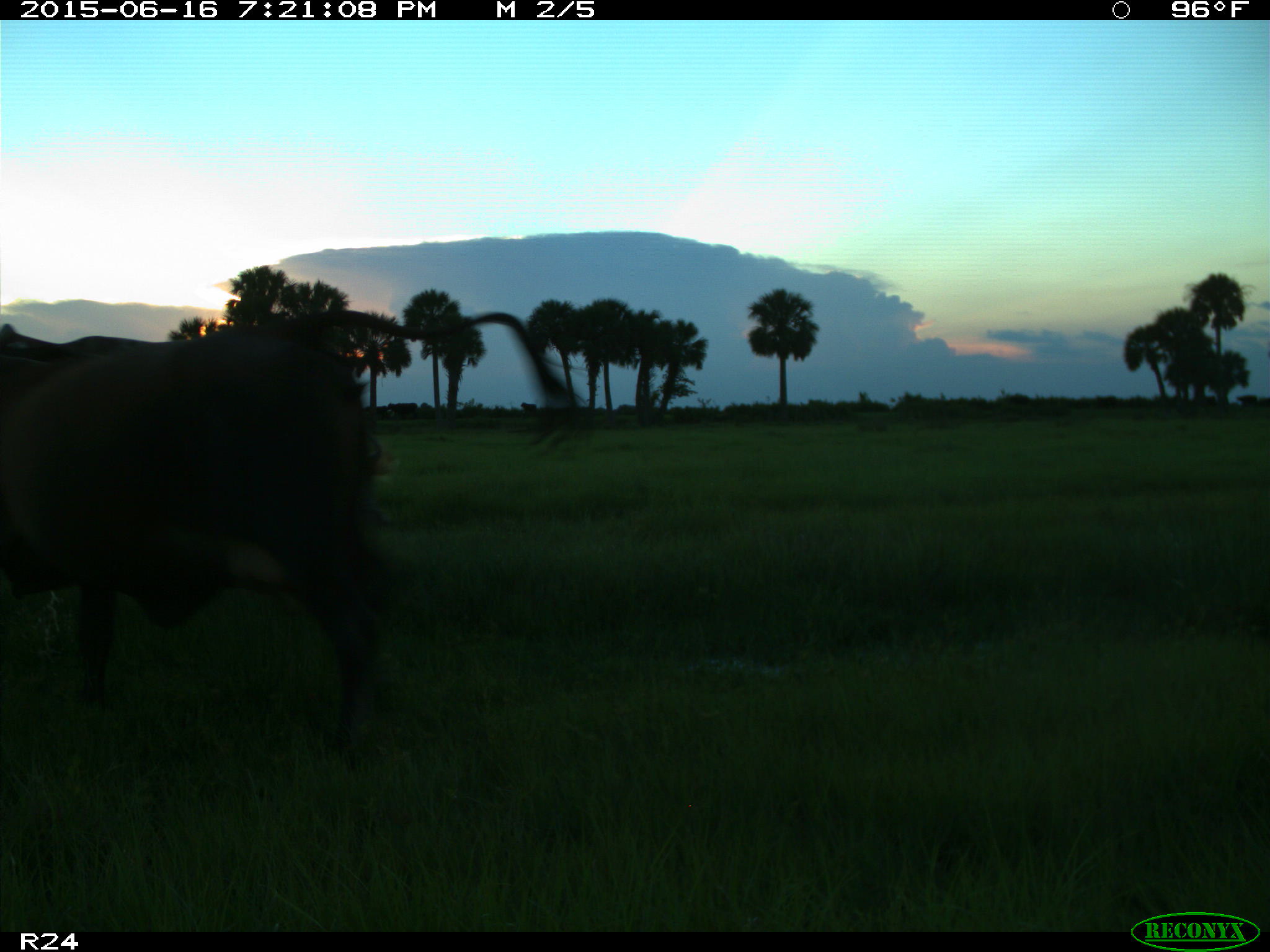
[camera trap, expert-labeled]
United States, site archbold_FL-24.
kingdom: Animalia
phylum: Chordata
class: Mammalia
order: Artiodactyla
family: Bovidae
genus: Bos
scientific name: Bos taurus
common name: domestic cow